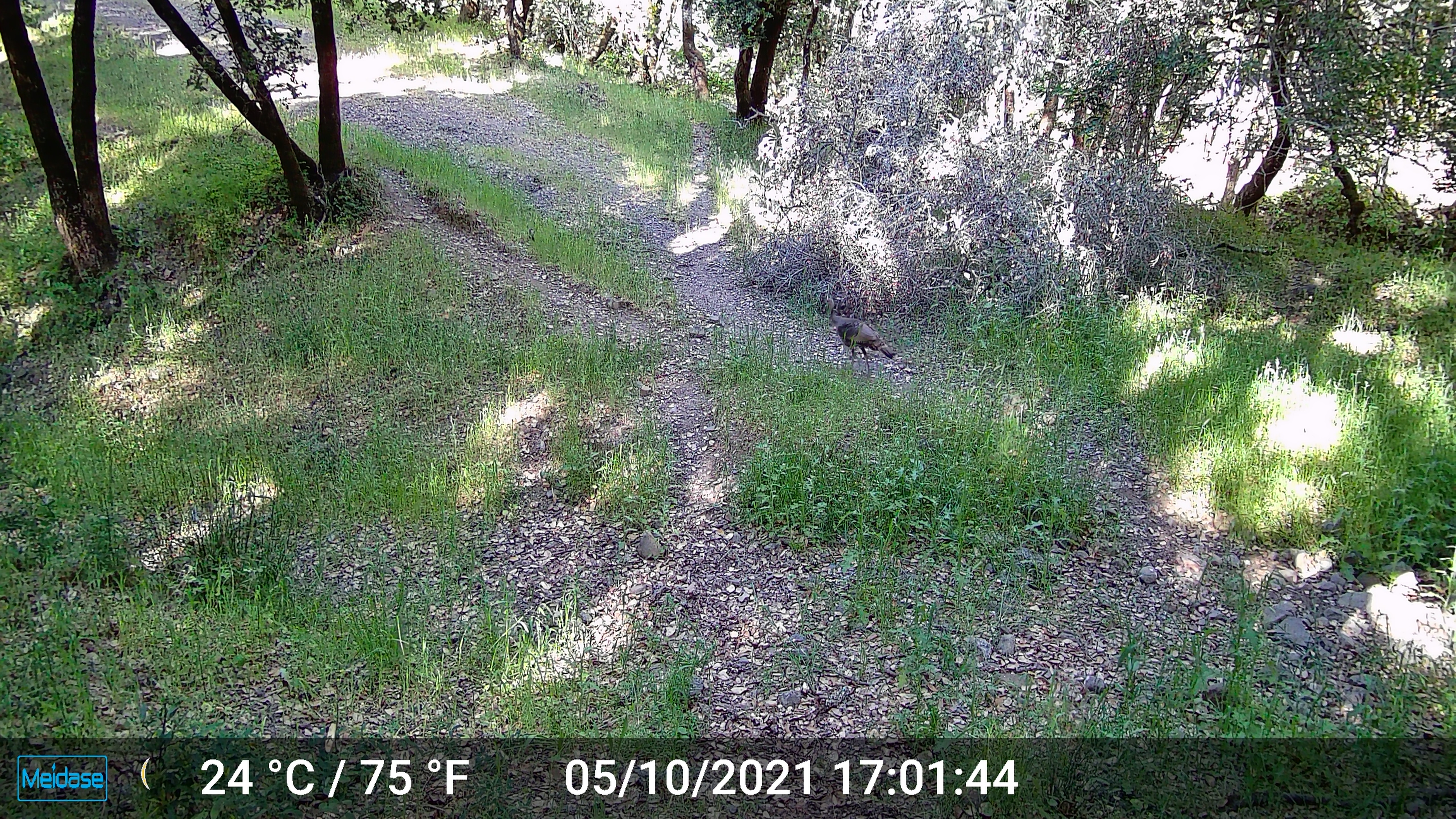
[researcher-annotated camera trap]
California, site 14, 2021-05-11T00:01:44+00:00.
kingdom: Animalia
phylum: Chordata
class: Aves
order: Galliformes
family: Phasianidae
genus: Meleagris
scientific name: Meleagris gallopavo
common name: turkey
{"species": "turkey (Meleagris gallopavo)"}